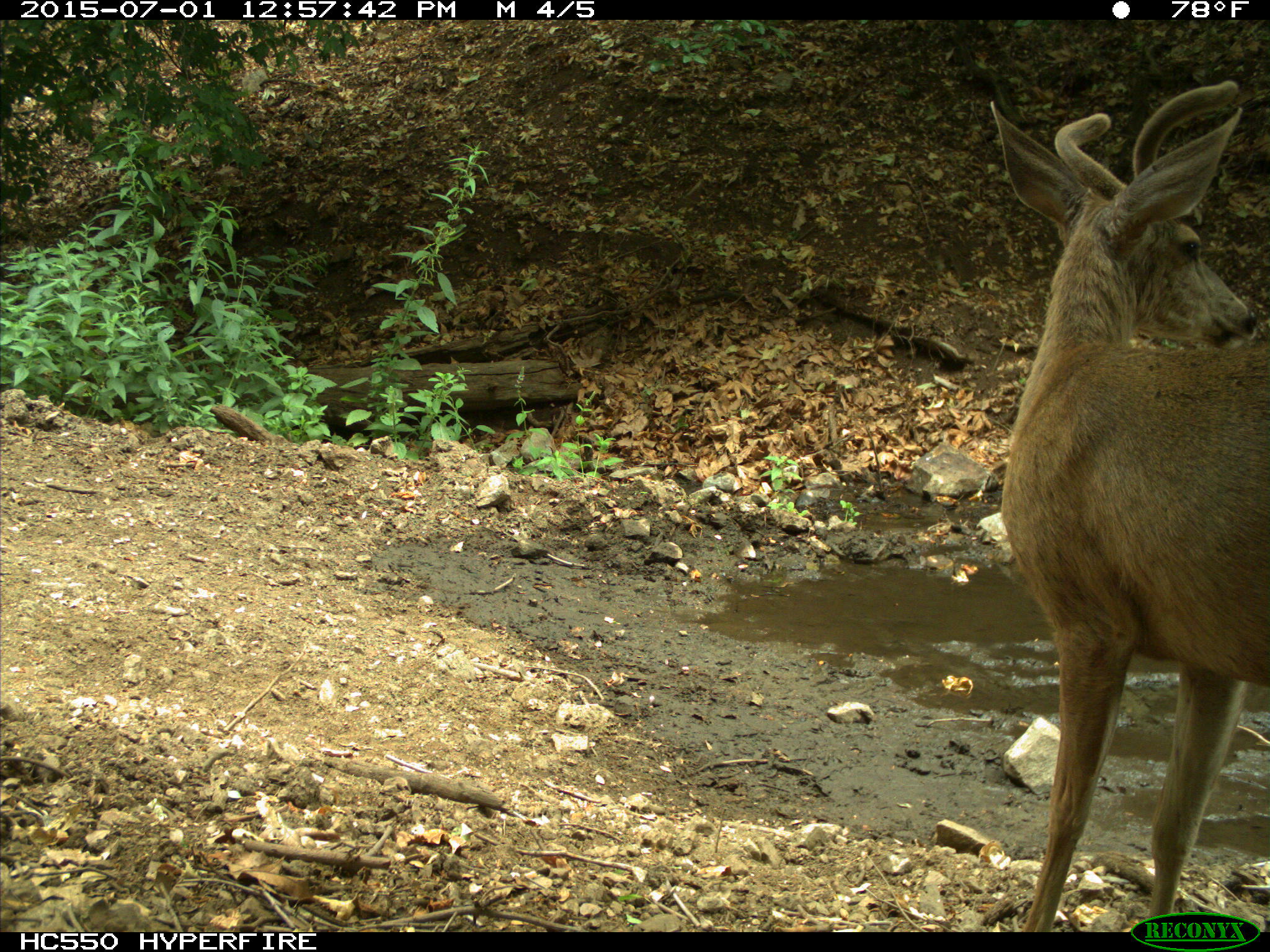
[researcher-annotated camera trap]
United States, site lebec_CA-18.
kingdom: Animalia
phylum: Chordata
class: Mammalia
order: Artiodactyla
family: Cervidae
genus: Odocoileus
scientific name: Odocoileus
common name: deer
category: unidentified deer